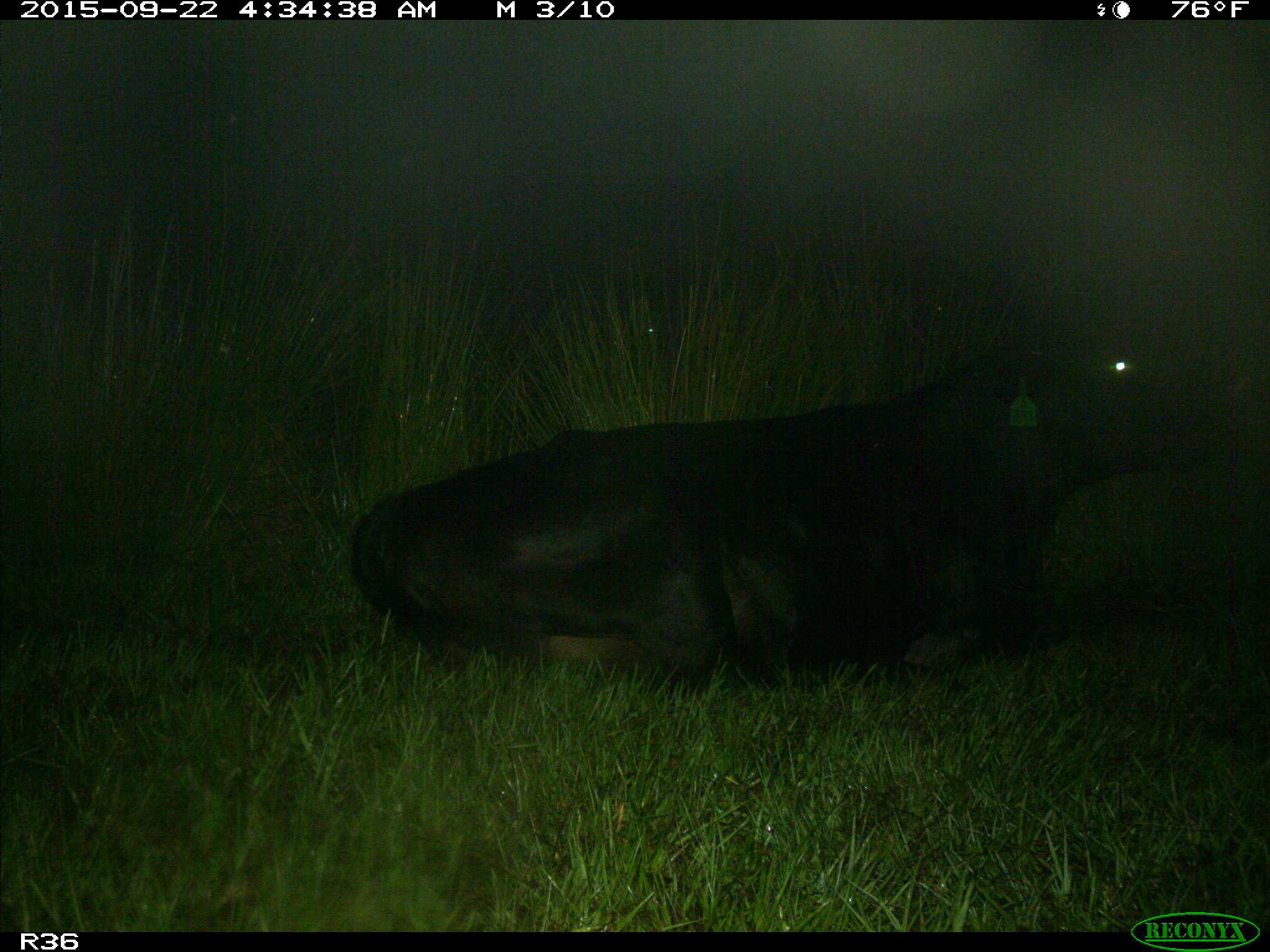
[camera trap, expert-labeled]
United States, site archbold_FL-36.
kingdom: Animalia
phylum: Chordata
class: Mammalia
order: Artiodactyla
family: Bovidae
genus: Bos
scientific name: Bos taurus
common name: domestic cow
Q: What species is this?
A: Bos taurus (domestic cow).